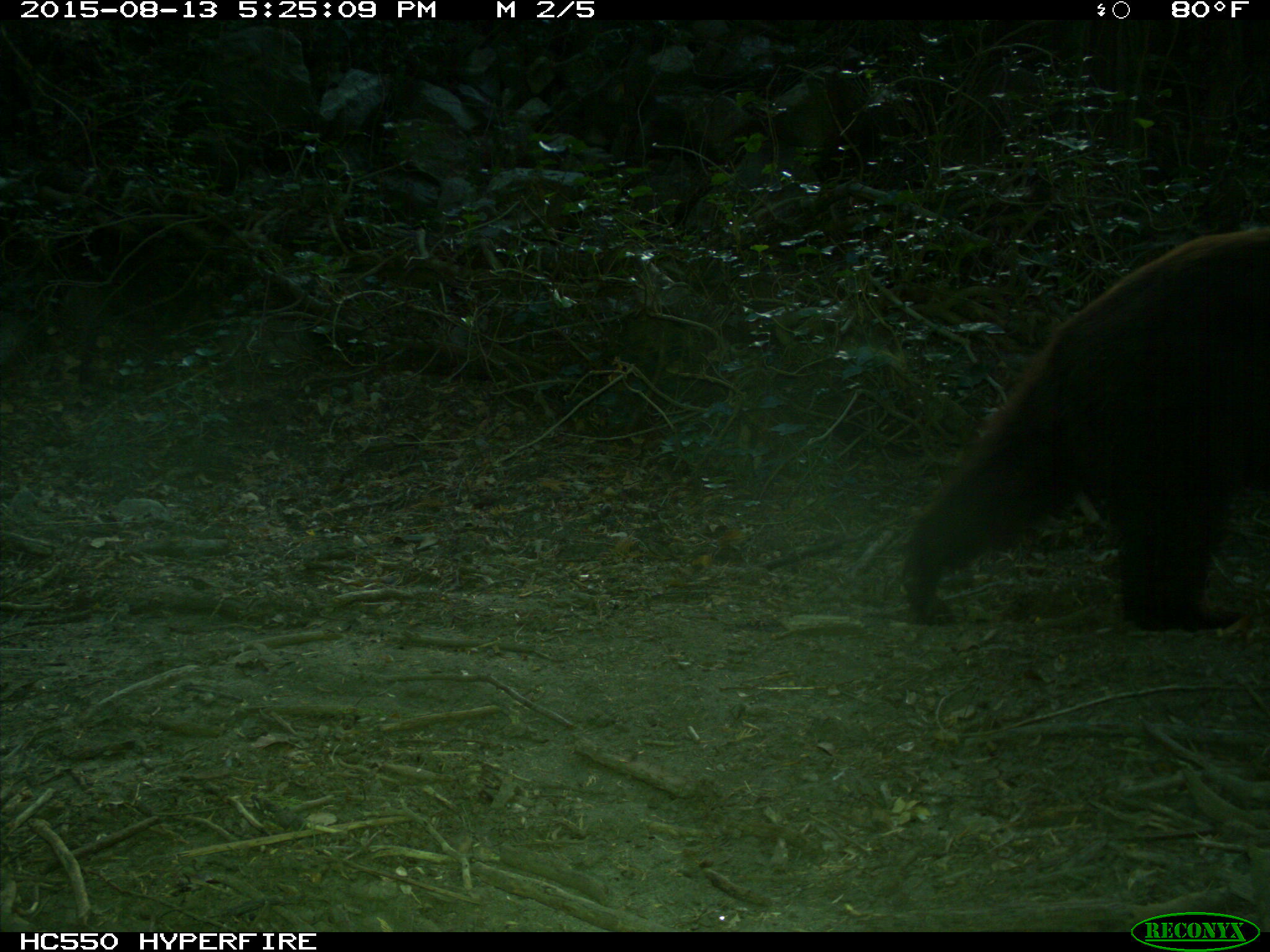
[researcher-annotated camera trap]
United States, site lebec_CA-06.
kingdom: Animalia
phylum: Chordata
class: Mammalia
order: Carnivora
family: Ursidae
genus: Ursus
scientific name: Ursus americanus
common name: american black bear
Ursus americanus (american black bear).